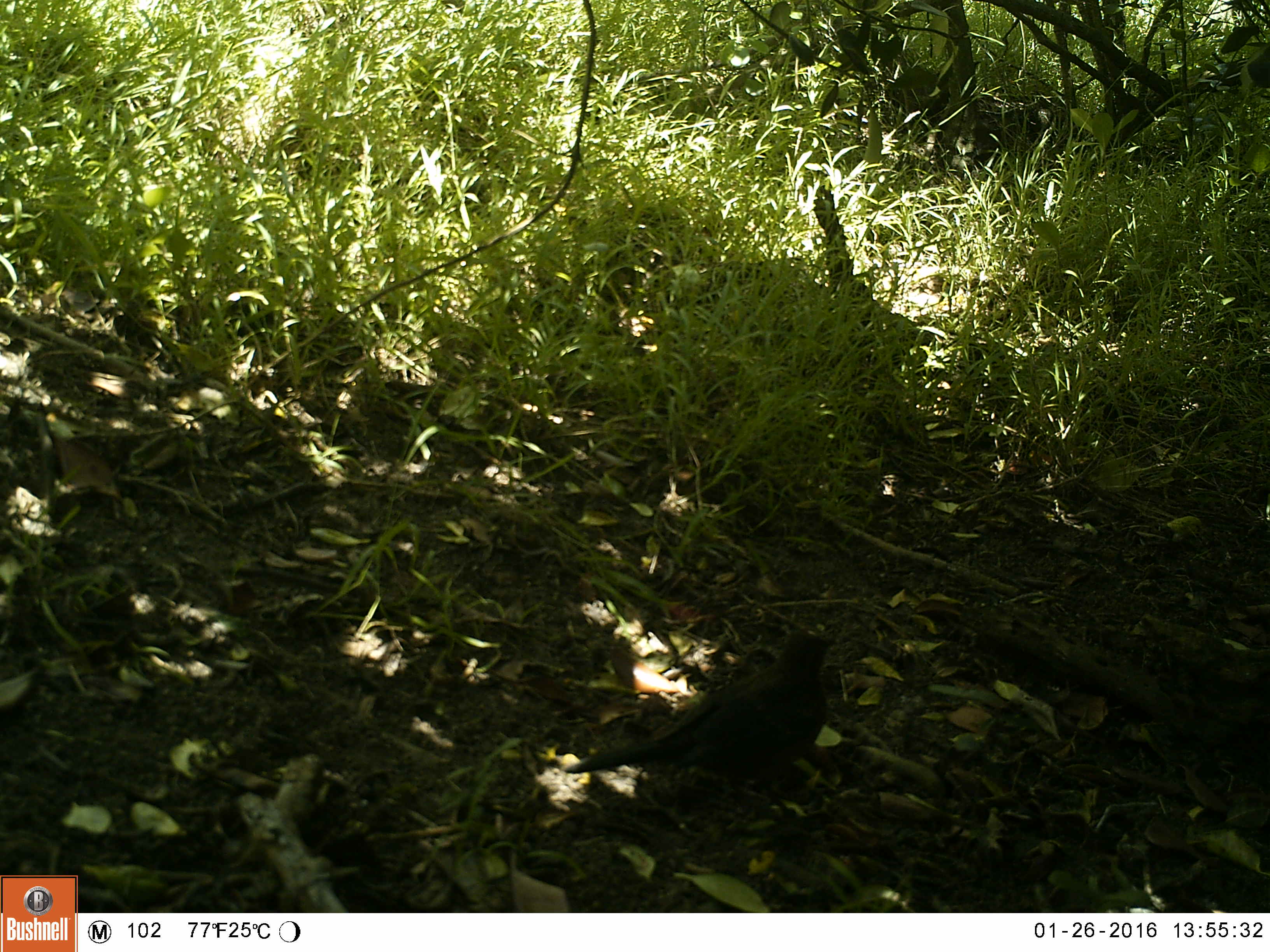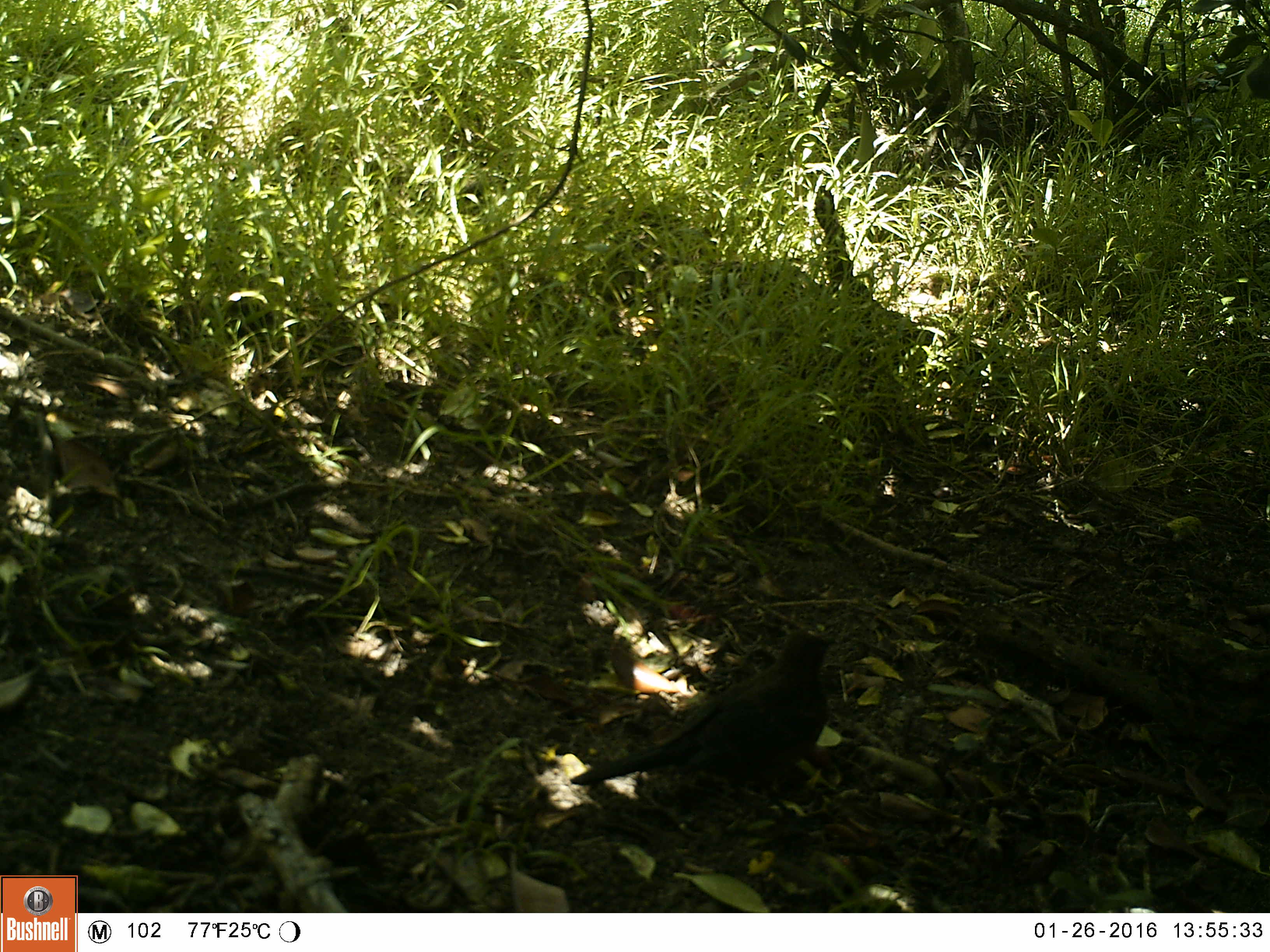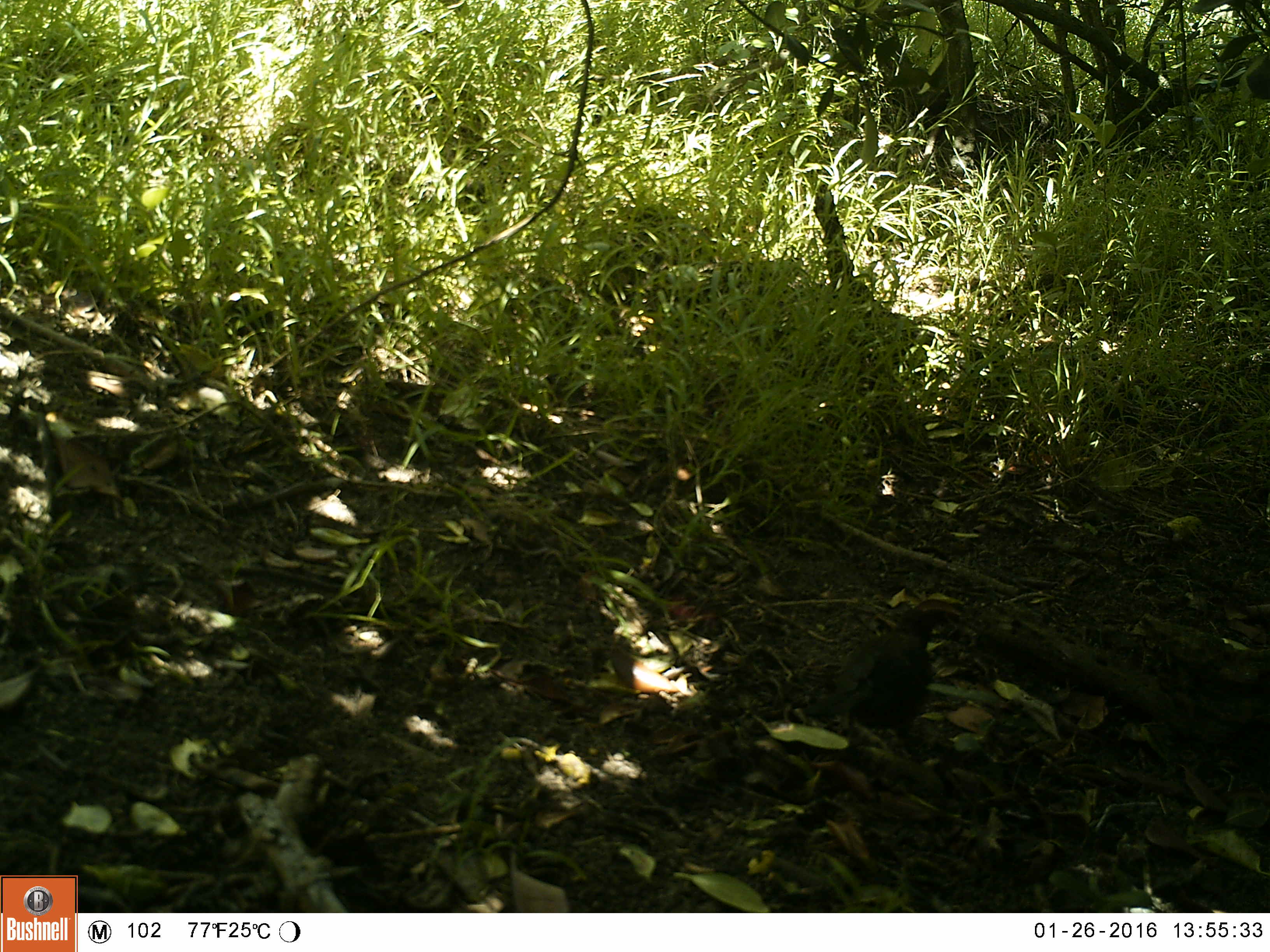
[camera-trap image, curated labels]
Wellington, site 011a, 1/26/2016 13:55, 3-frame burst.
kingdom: Animalia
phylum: Chordata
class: Aves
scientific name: Aves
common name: bird